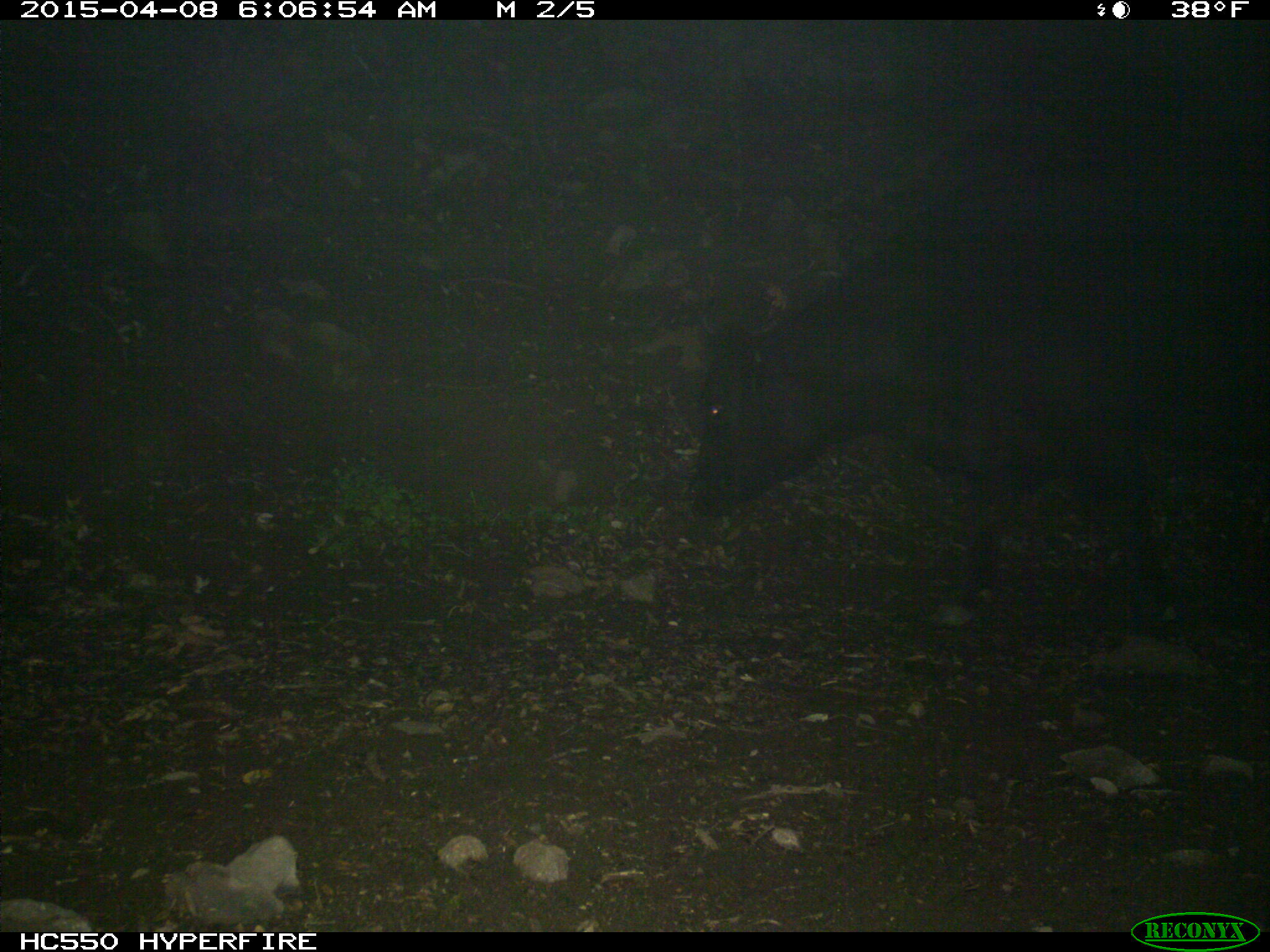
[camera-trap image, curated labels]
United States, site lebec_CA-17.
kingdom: Animalia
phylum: Chordata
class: Mammalia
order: Artiodactyla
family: Bovidae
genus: Bos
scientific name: Bos taurus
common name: domestic cow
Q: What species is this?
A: Bos taurus (domestic cow).